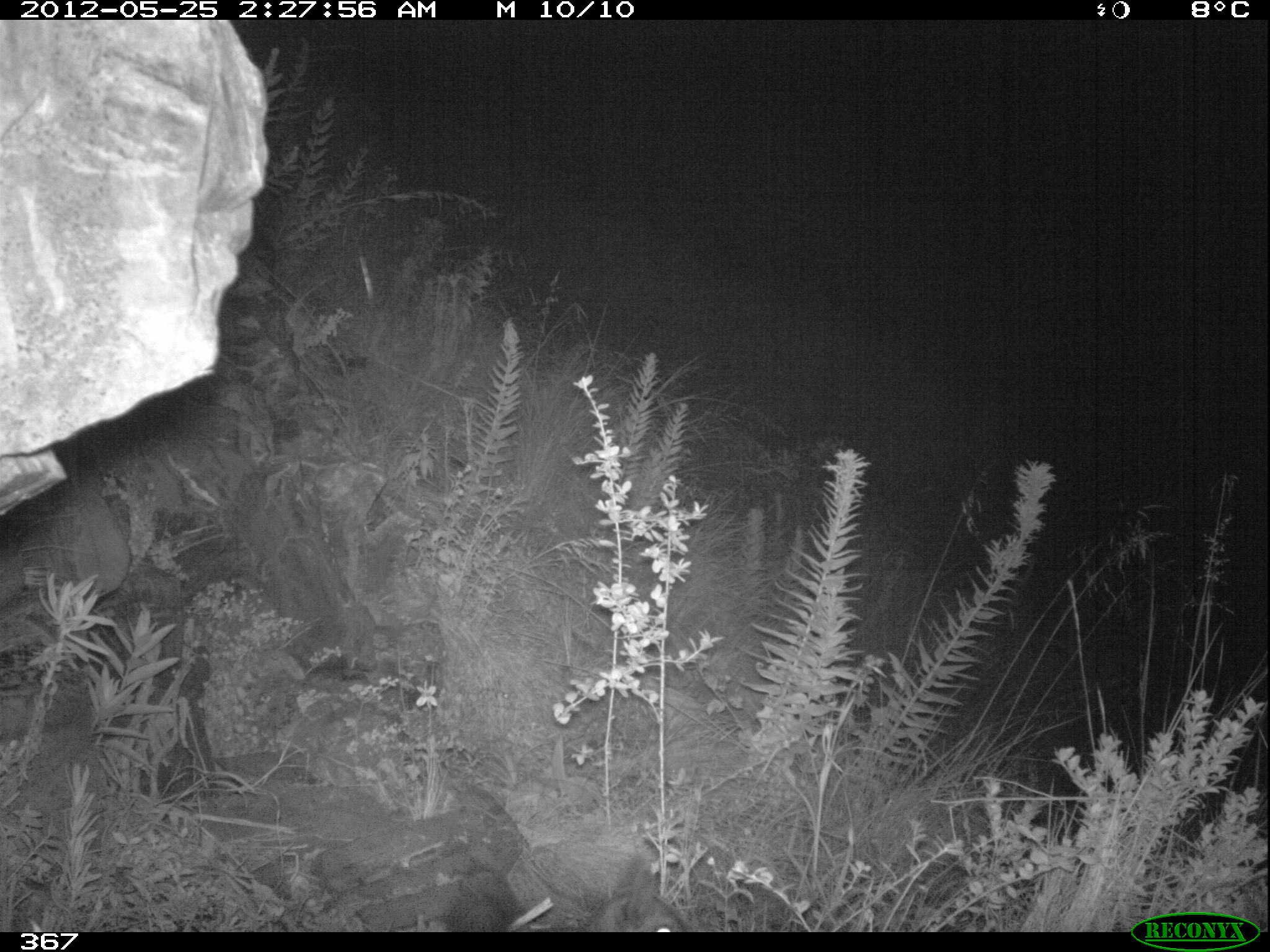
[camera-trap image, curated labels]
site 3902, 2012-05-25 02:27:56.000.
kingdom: Animalia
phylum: Chordata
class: Mammalia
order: Rodentia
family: Chinchillidae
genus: Lagidium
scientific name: Lagidium viscacia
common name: mountain viscacha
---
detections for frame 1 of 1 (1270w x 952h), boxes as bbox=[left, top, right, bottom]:
lagidium viscacia: bbox=[575, 851, 705, 932]